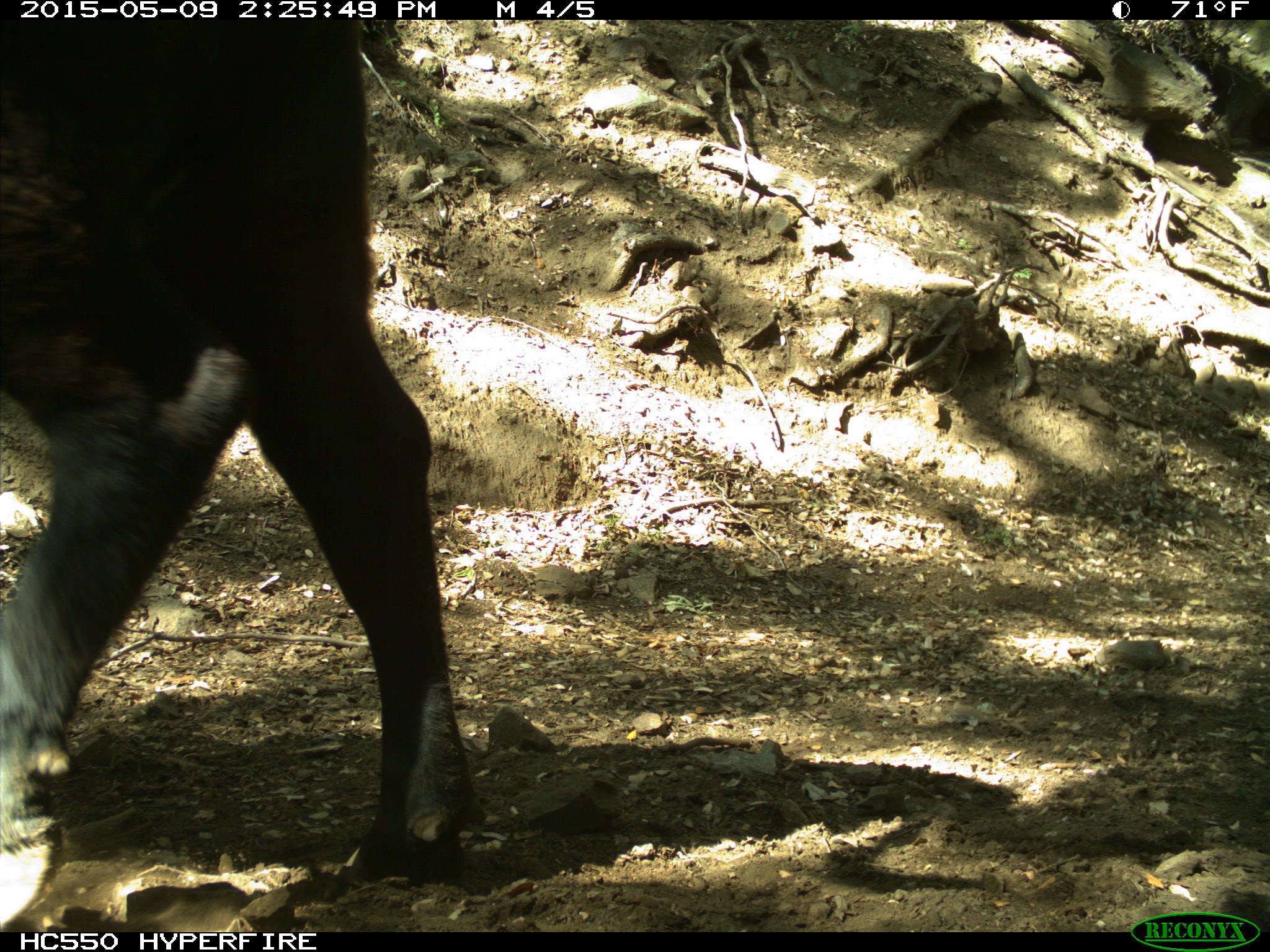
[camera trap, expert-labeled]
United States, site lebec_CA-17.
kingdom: Animalia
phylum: Chordata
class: Mammalia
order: Artiodactyla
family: Bovidae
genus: Bos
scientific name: Bos taurus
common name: domestic cow